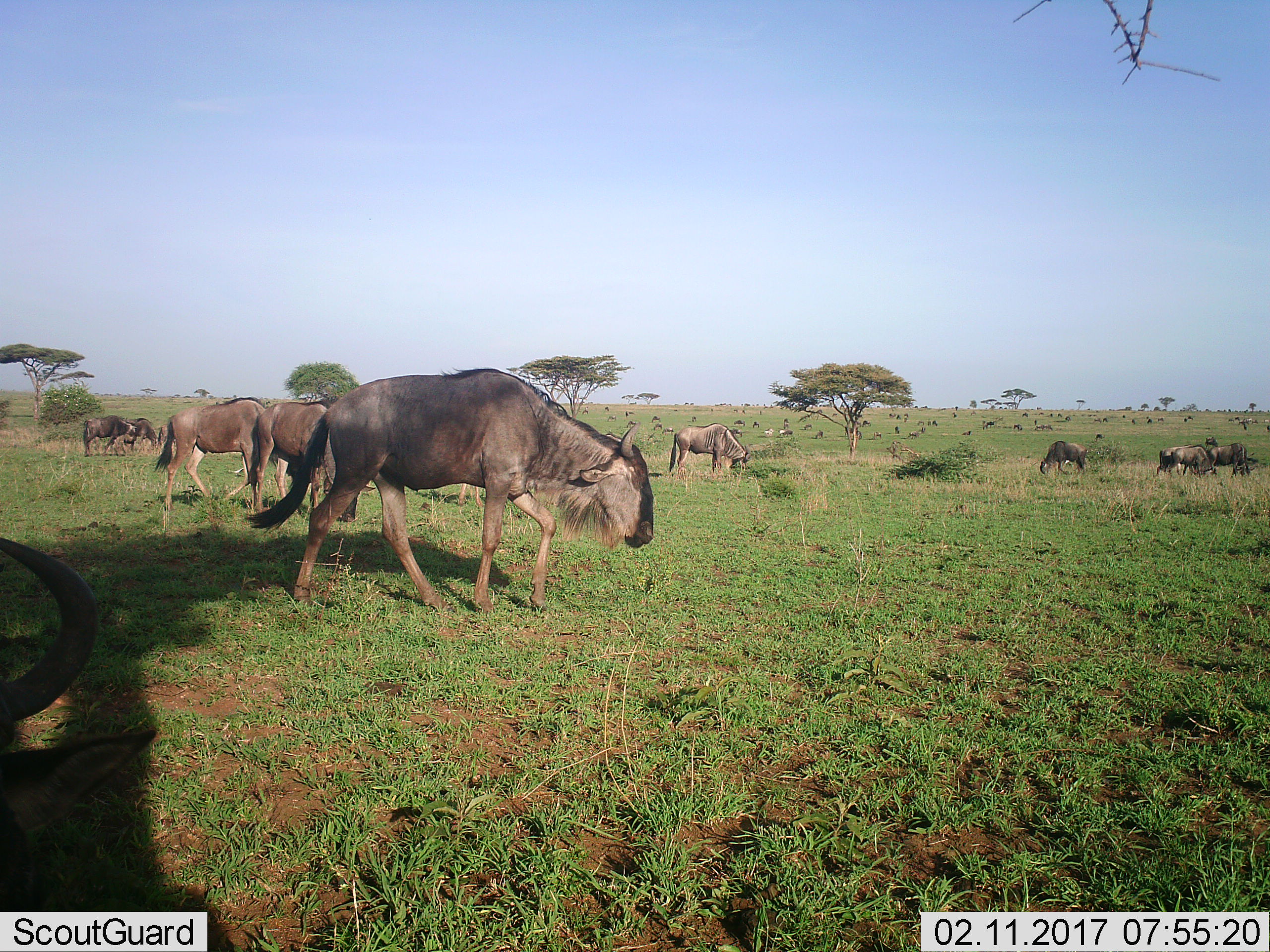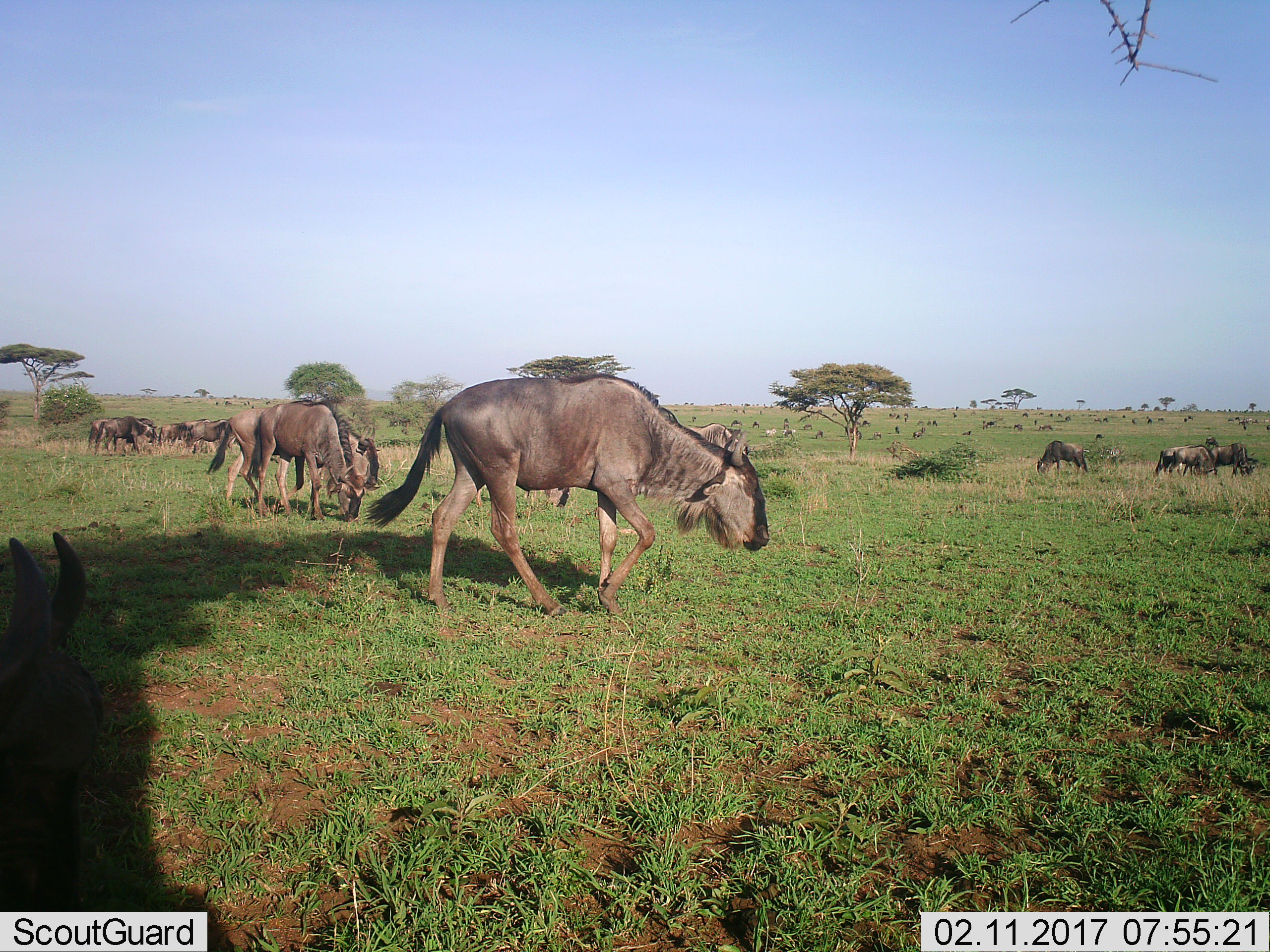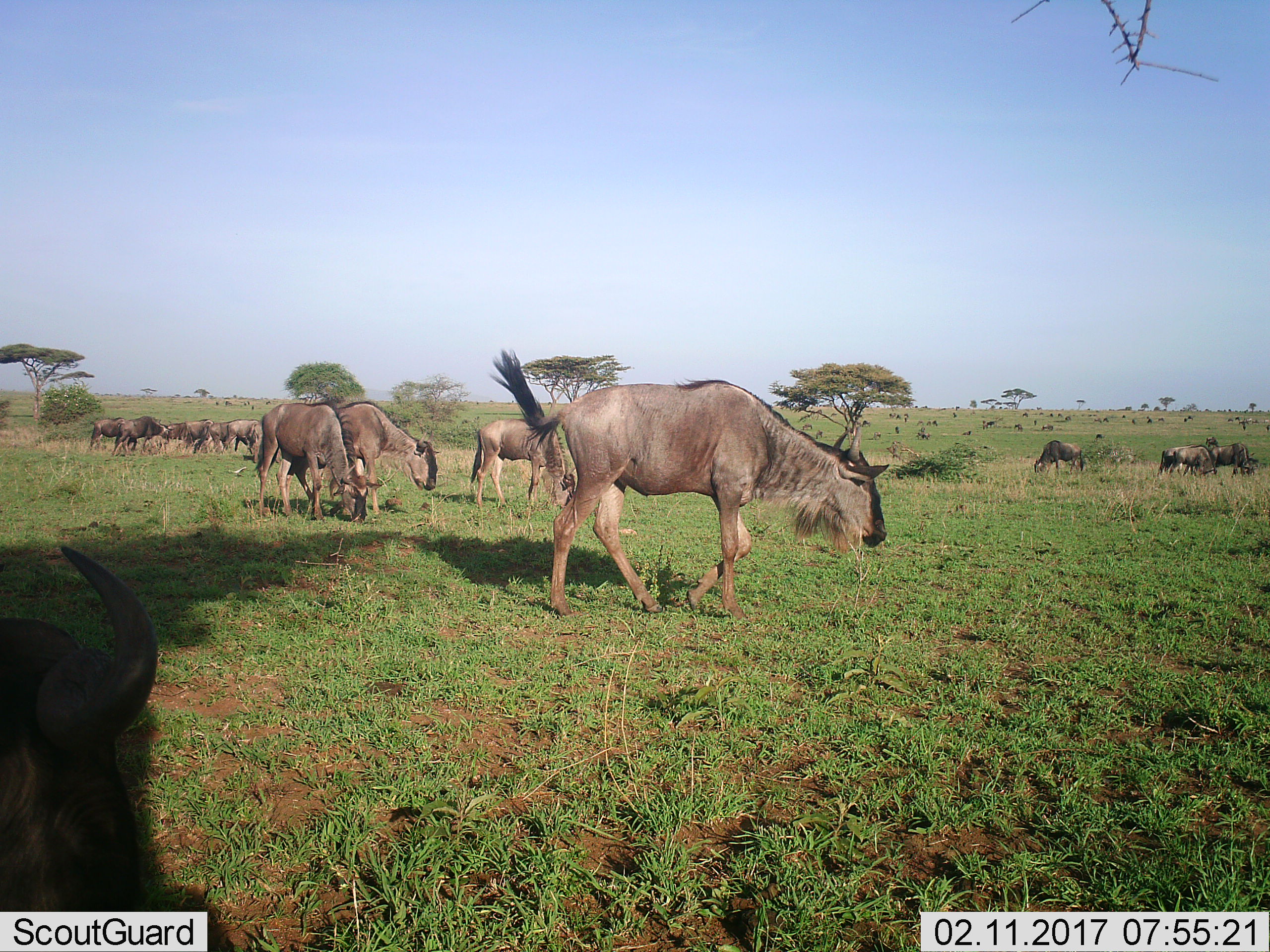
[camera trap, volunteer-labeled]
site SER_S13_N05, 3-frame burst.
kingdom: Animalia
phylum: Chordata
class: Mammalia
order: Artiodactyla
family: Bovidae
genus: Connochaetes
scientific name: Connochaetes taurinus taurinus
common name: blue wildebeest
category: wildebeestblue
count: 51+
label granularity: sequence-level